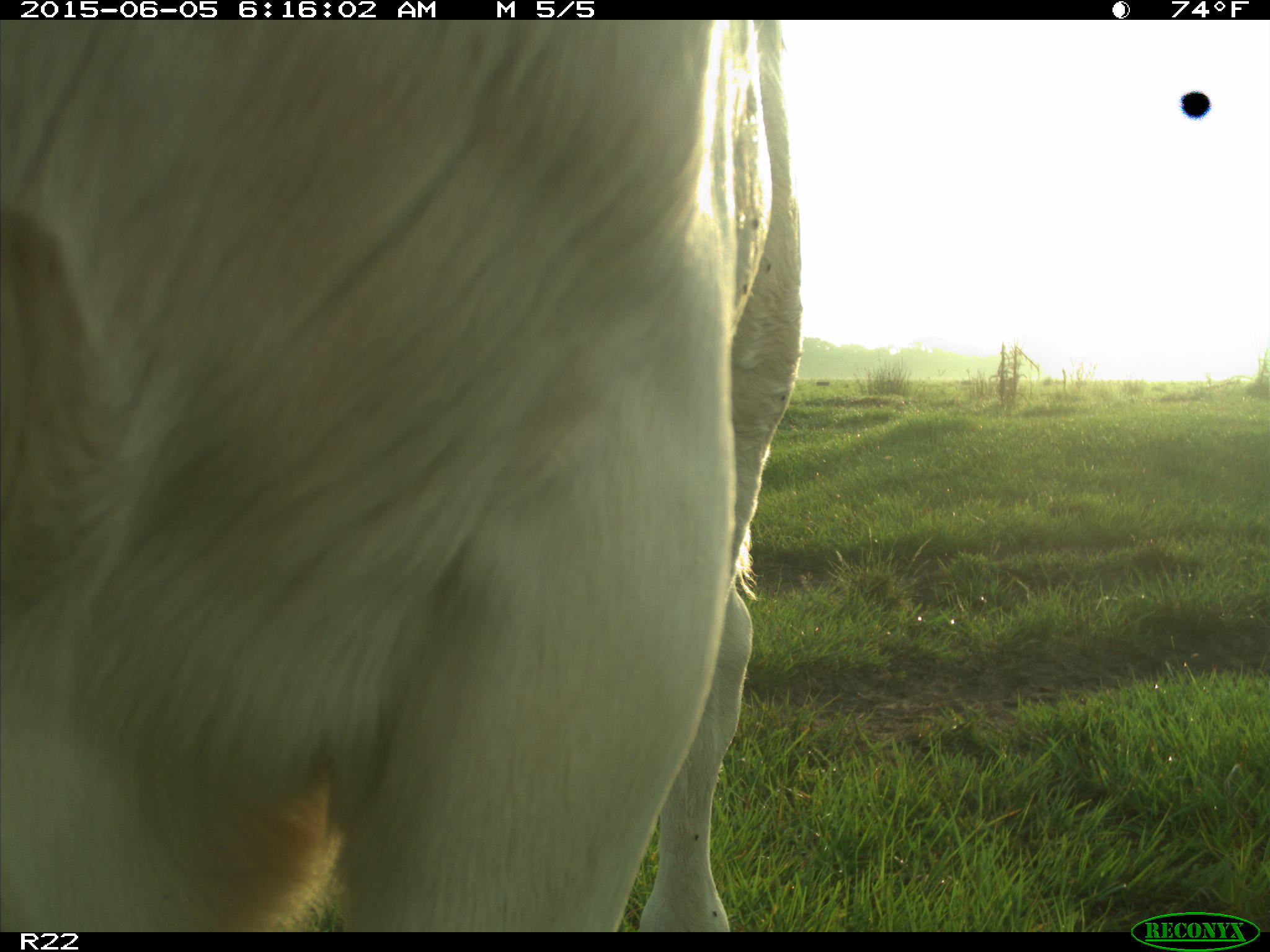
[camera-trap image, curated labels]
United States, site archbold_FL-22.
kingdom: Animalia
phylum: Chordata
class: Mammalia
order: Artiodactyla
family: Bovidae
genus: Bos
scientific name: Bos taurus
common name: domestic cow